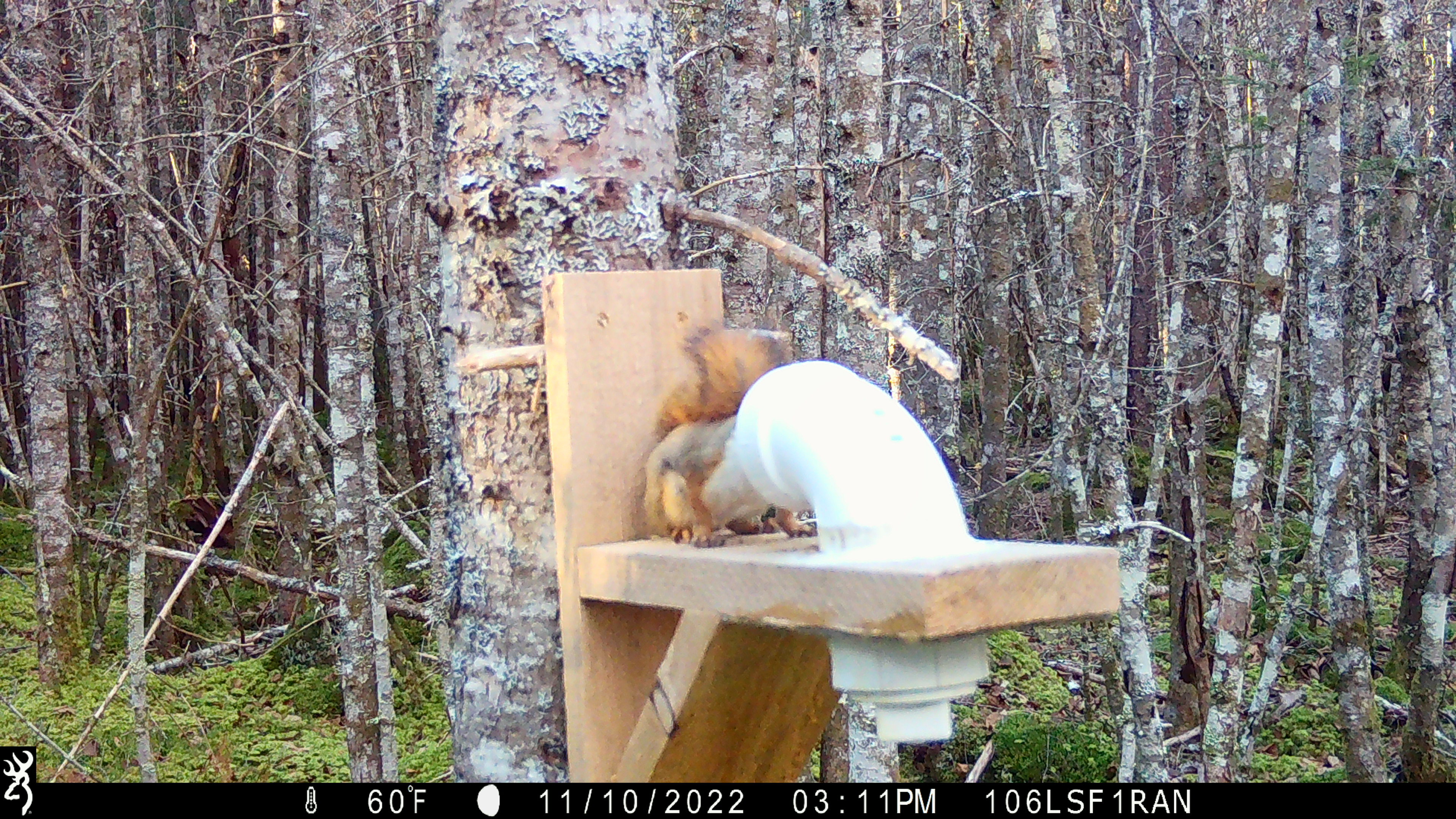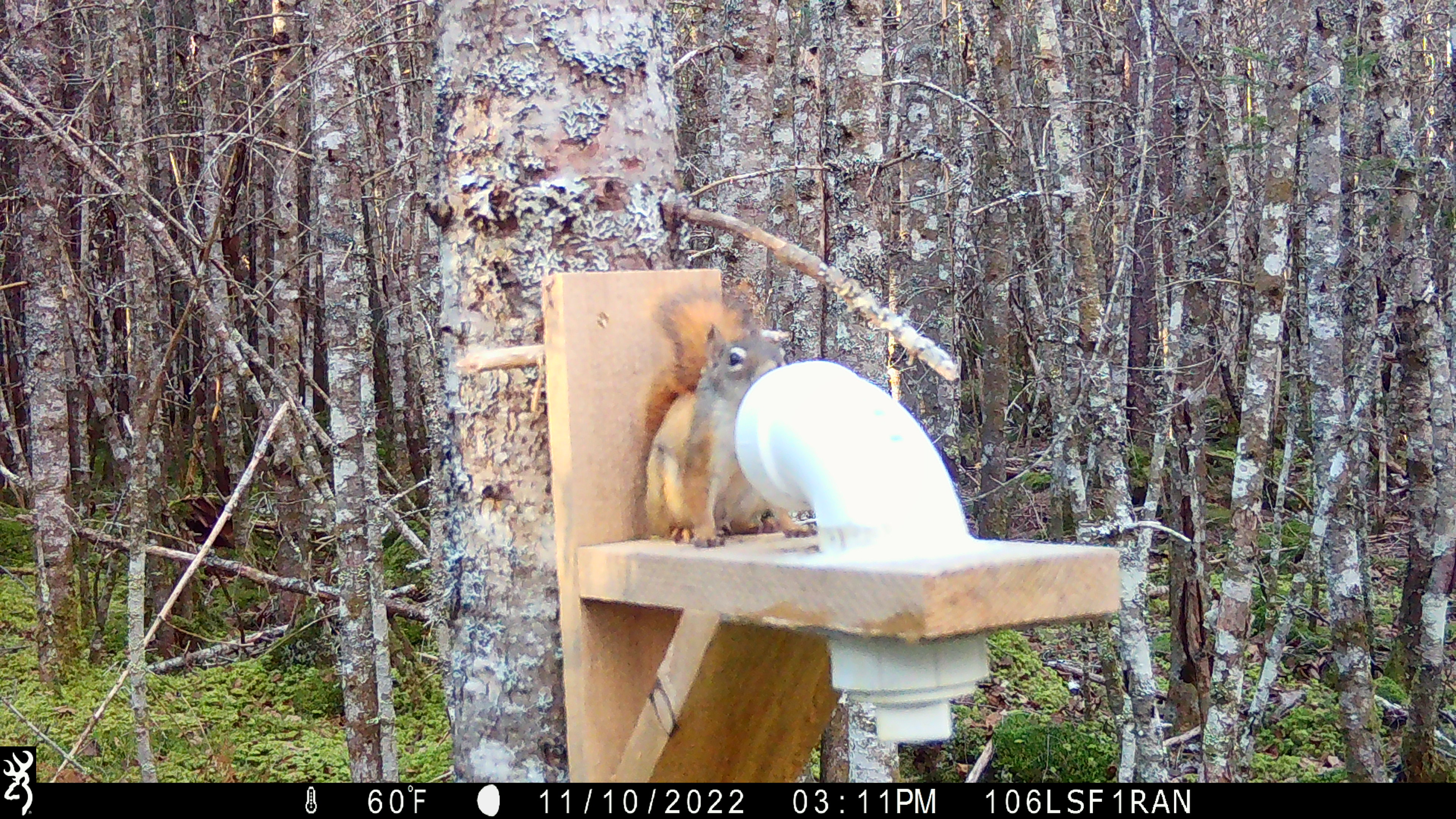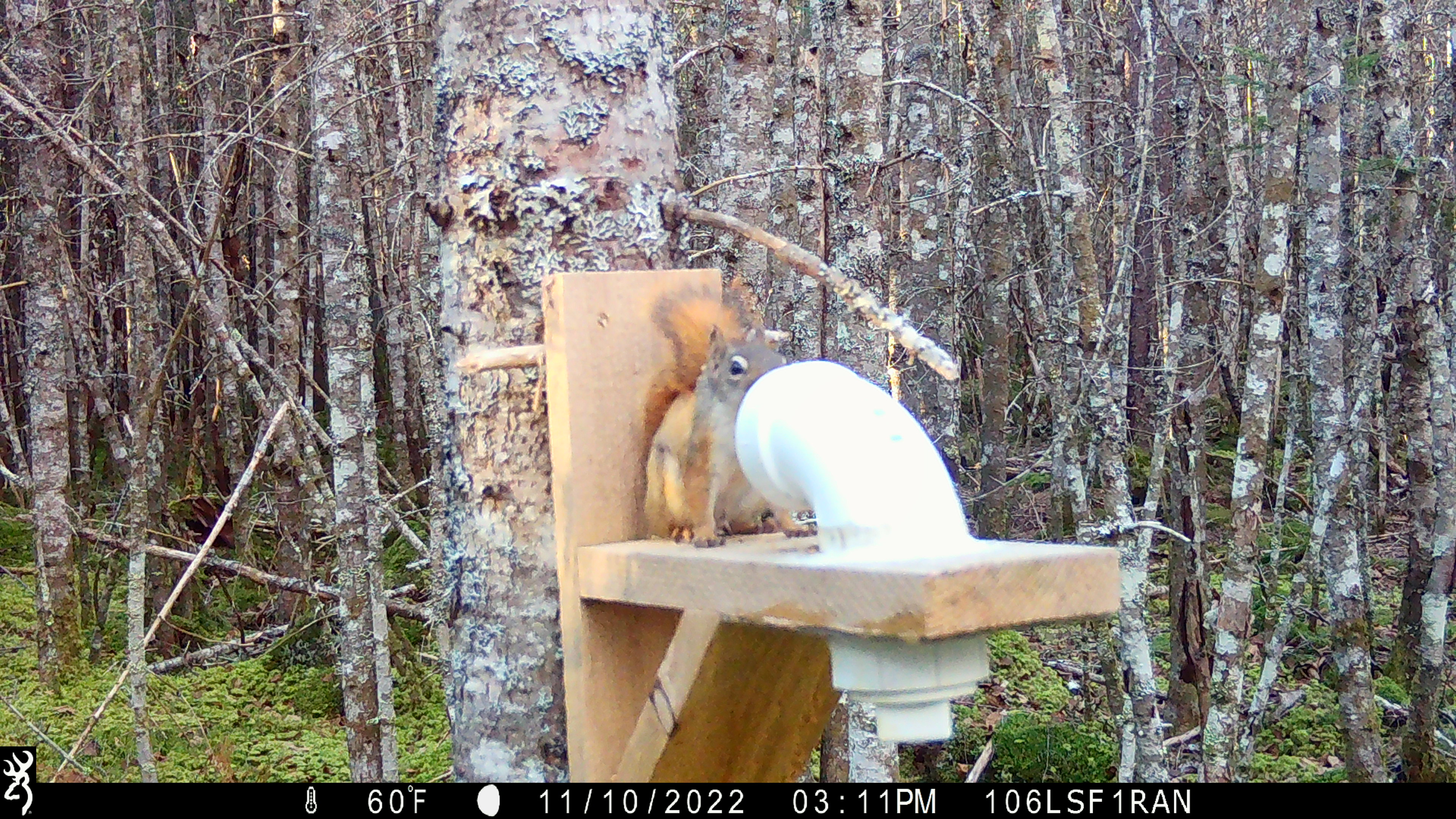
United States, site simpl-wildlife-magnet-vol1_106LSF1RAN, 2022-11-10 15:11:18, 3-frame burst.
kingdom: Animalia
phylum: Chordata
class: Mammalia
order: Rodentia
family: Sciuridae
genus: Tamiasciurus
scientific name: Tamiasciurus hudsonicus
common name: red squirrel